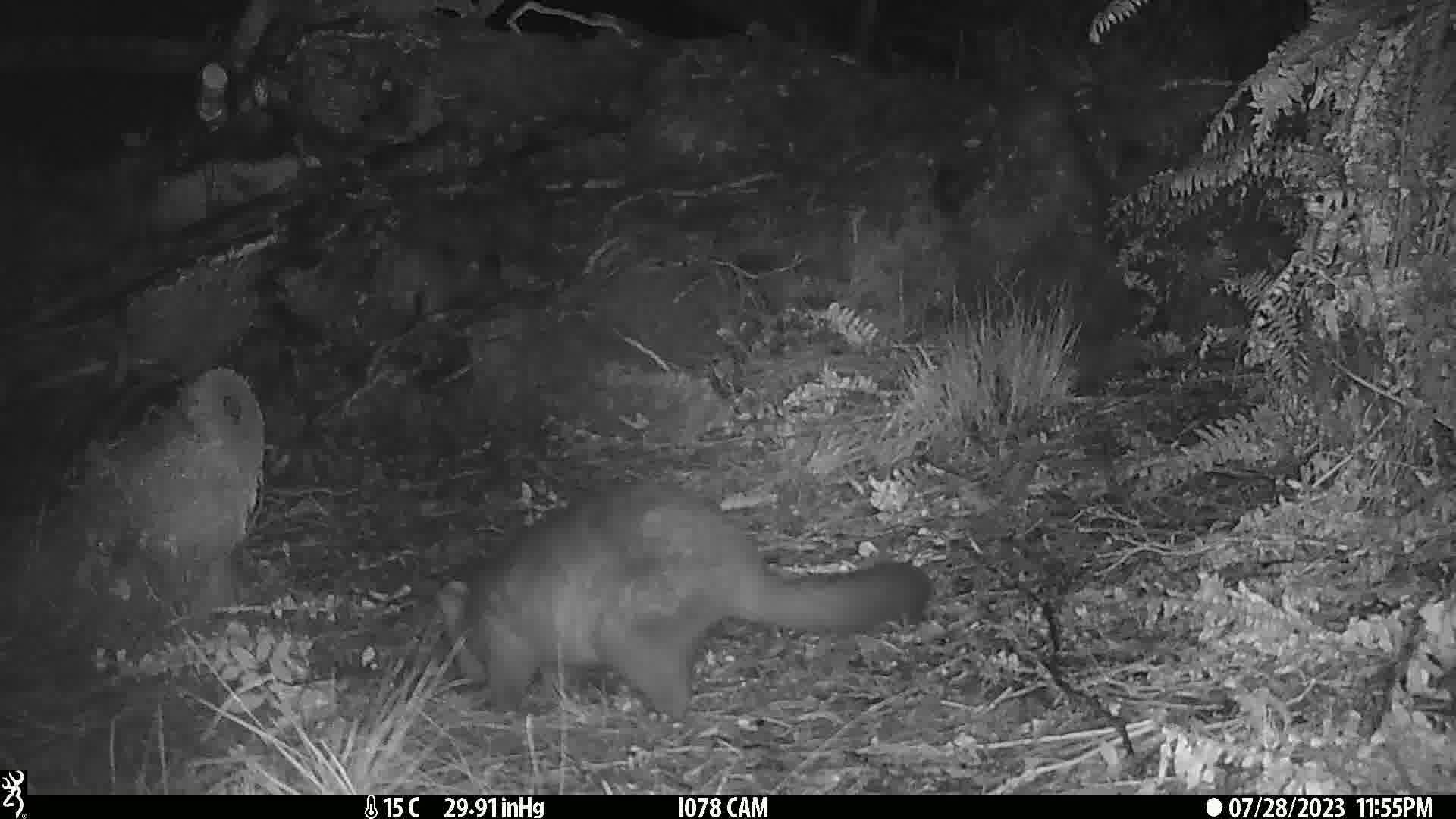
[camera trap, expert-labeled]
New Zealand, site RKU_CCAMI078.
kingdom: Animalia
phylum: Chordata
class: Mammalia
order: Diprotodontia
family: Phalangeridae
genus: Trichosurus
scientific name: Trichosurus vulpecula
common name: common brushtail possum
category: possum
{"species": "possum (common brushtail possum) (Trichosurus vulpecula)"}